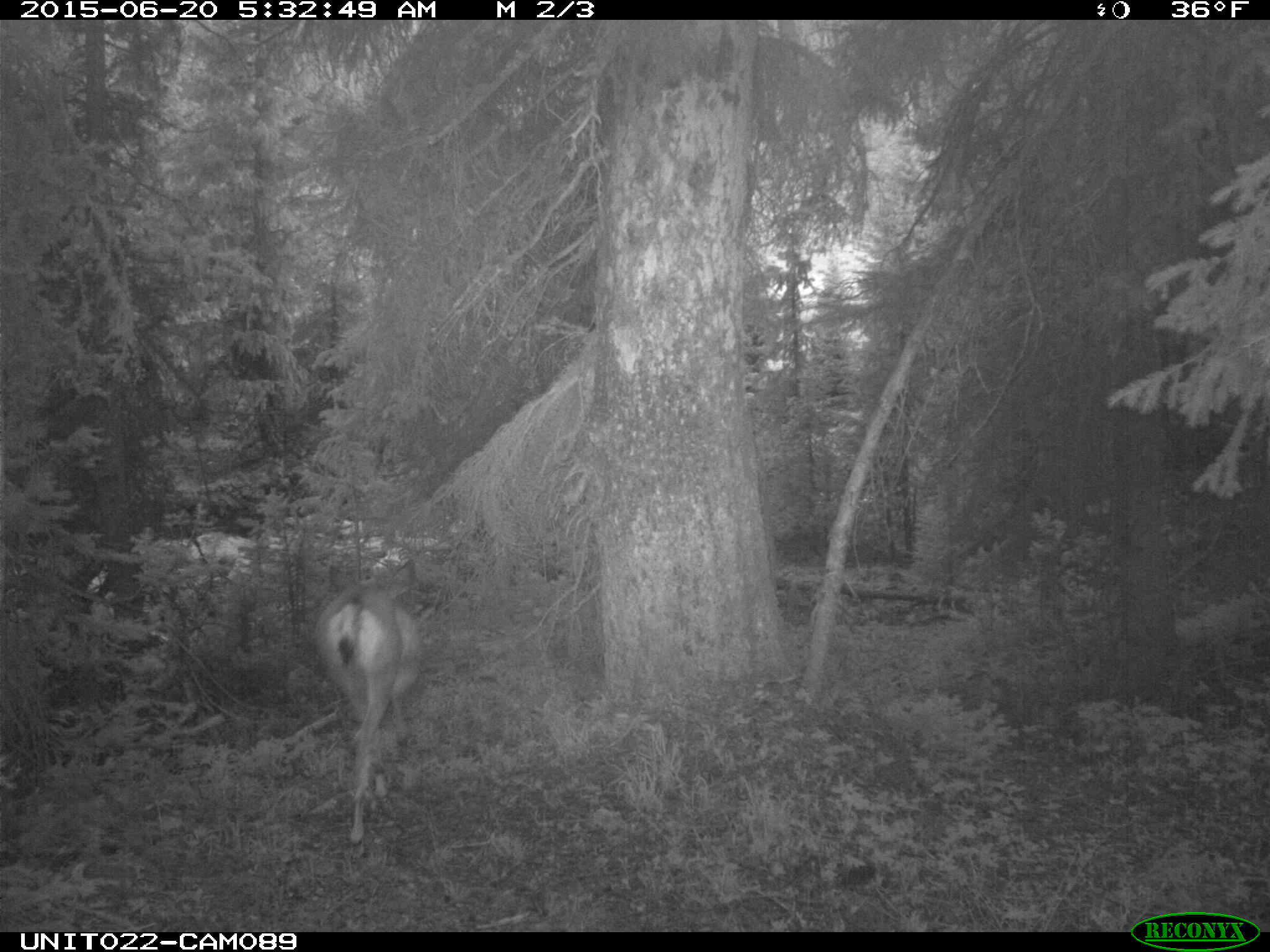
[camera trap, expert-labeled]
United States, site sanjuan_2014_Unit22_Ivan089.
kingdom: Animalia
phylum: Chordata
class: Mammalia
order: Artiodactyla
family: Cervidae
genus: Odocoileus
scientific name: Odocoileus hemionus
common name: mule deer